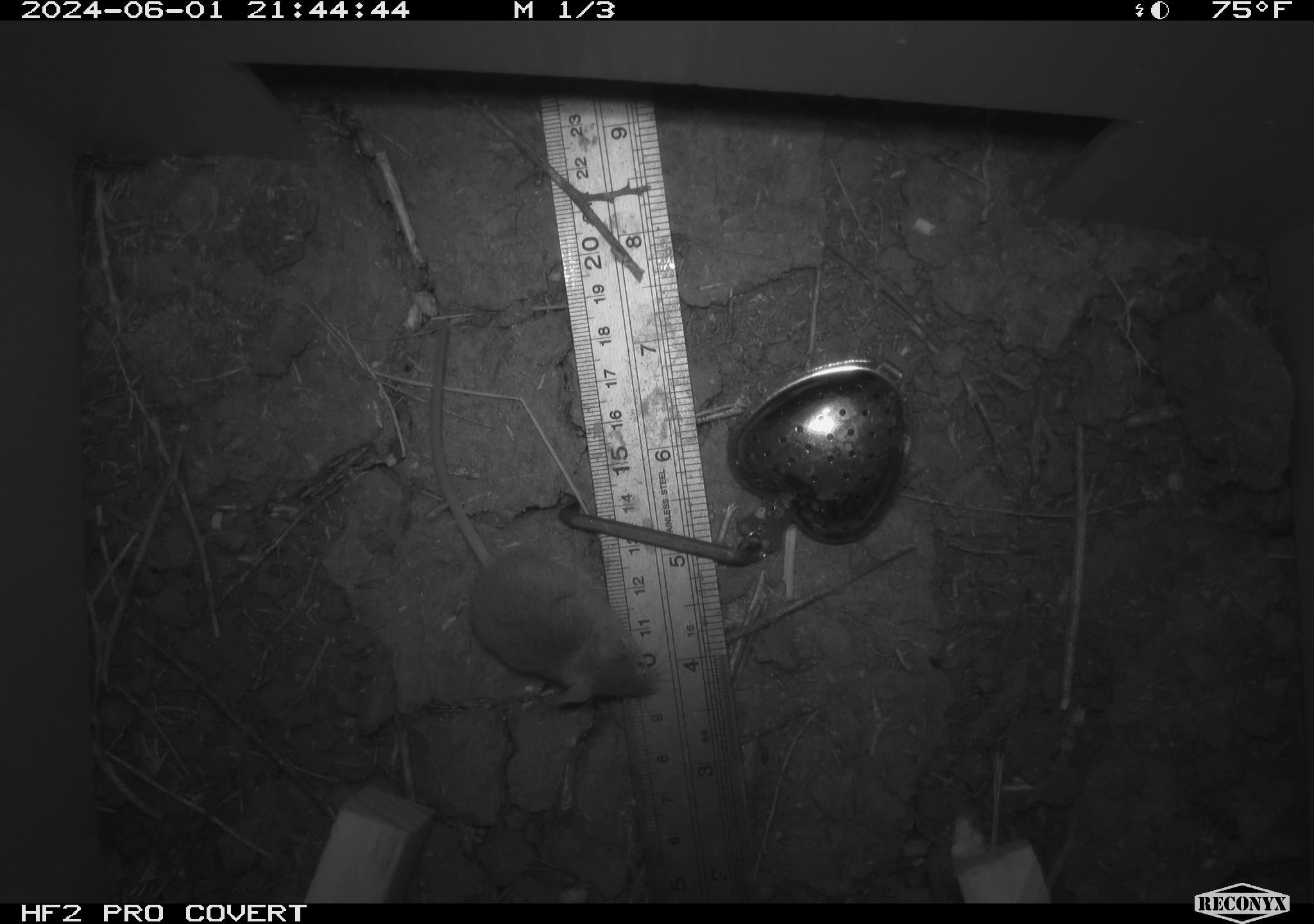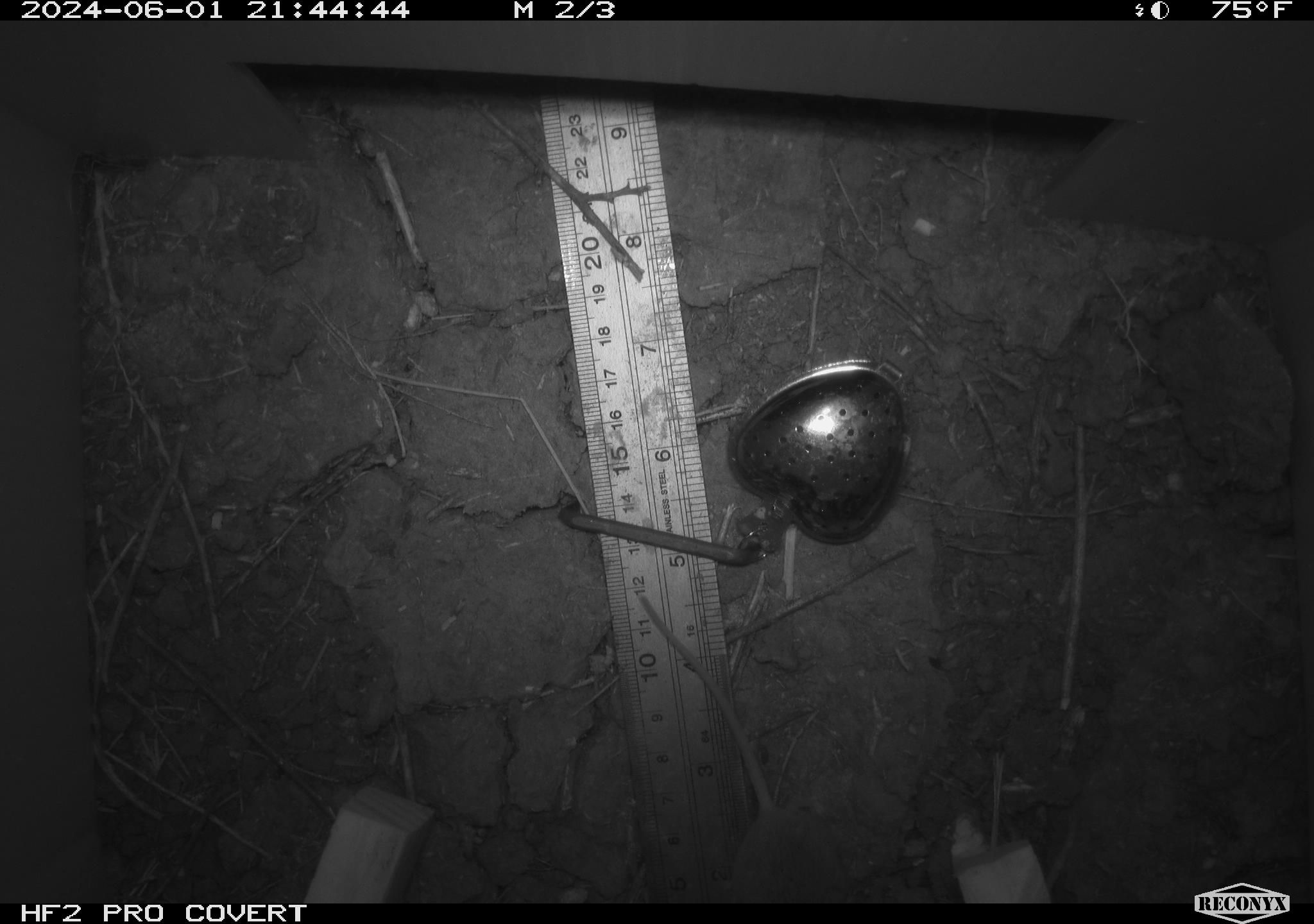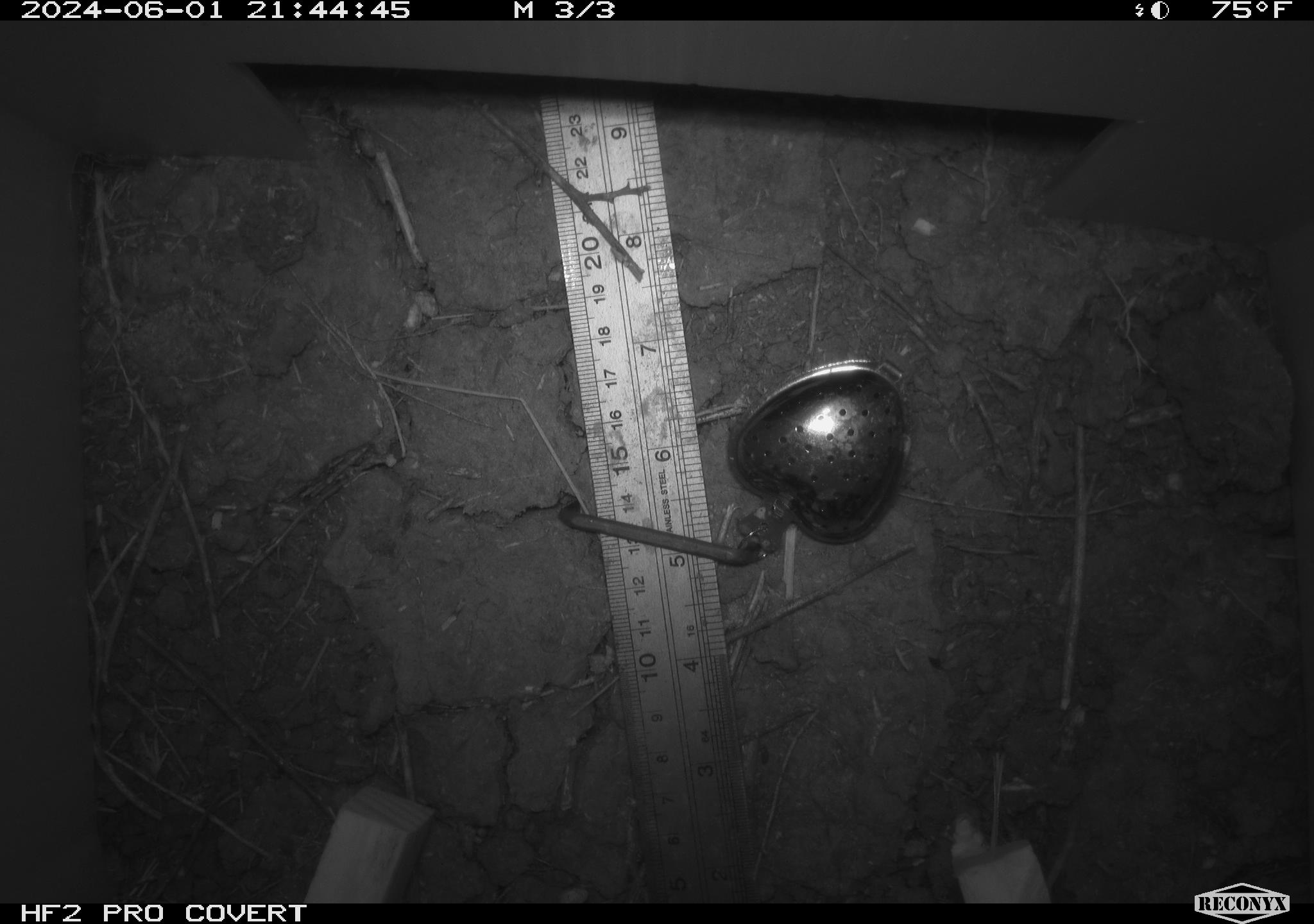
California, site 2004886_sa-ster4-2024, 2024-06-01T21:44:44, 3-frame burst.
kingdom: Animalia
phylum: Chordata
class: Mammalia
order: Rodentia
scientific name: Rodentia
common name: mouse species